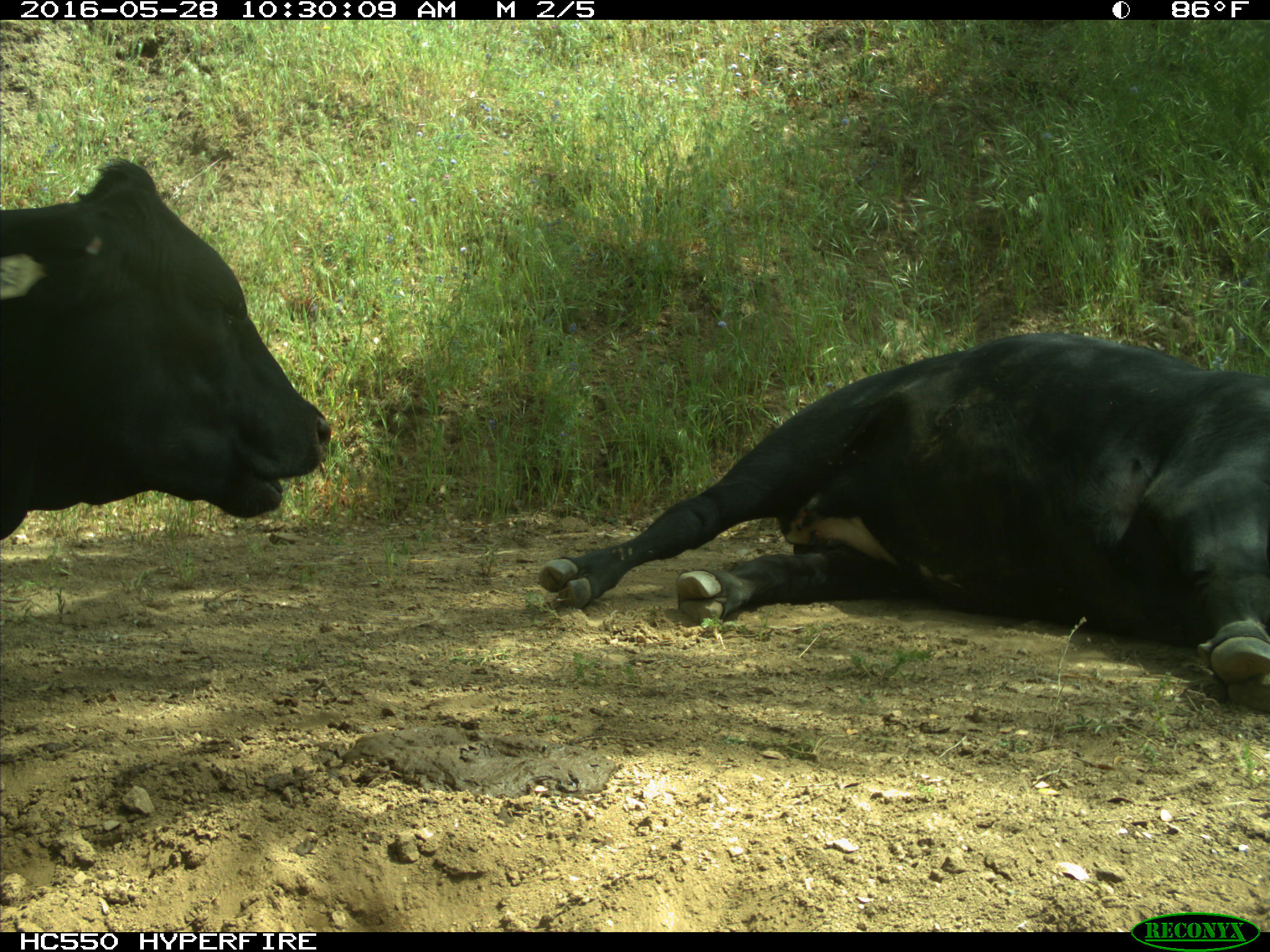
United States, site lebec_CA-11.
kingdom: Animalia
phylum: Chordata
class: Mammalia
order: Artiodactyla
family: Bovidae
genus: Bos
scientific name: Bos taurus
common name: domestic cow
Bos taurus (domestic cow).